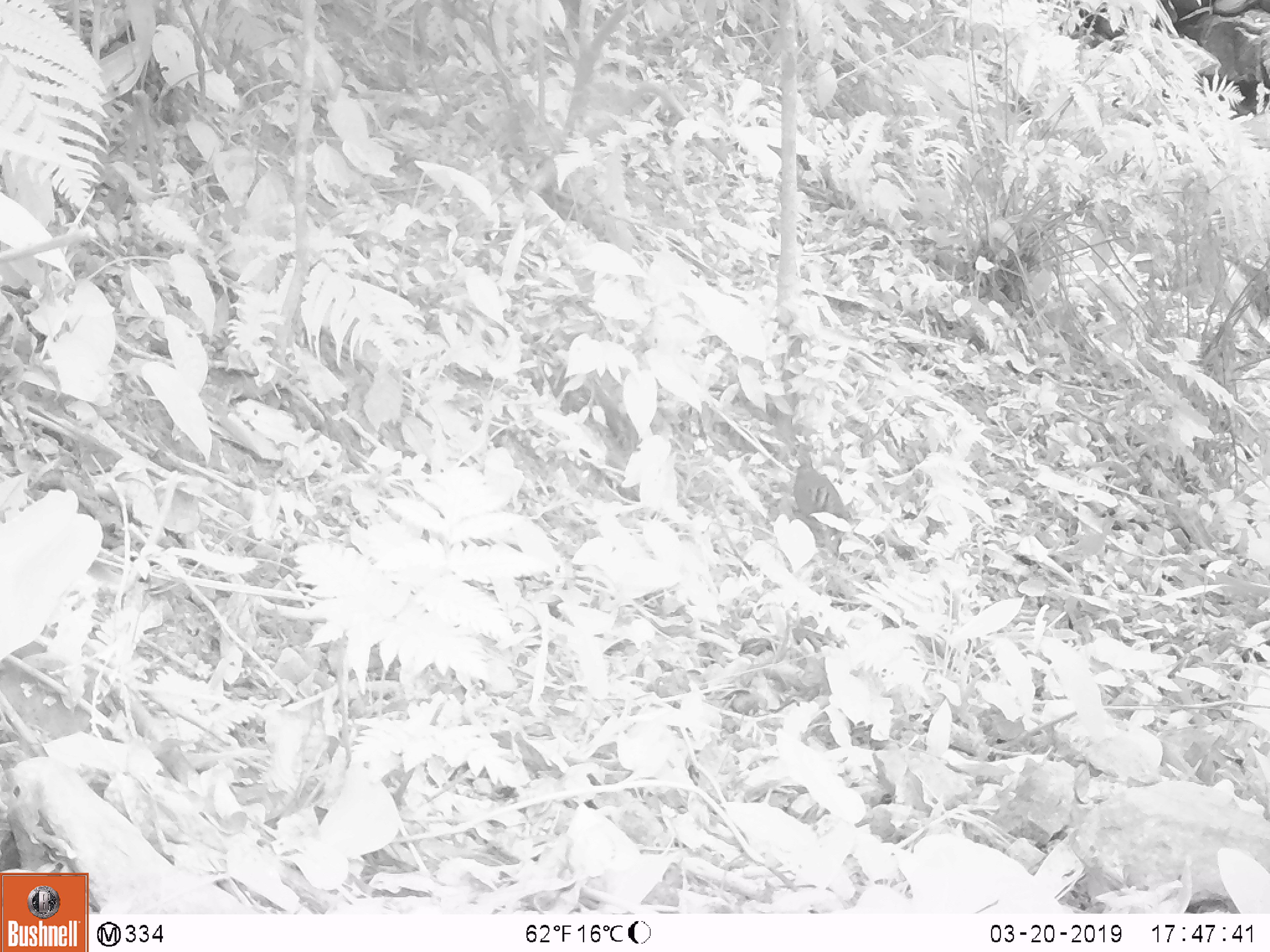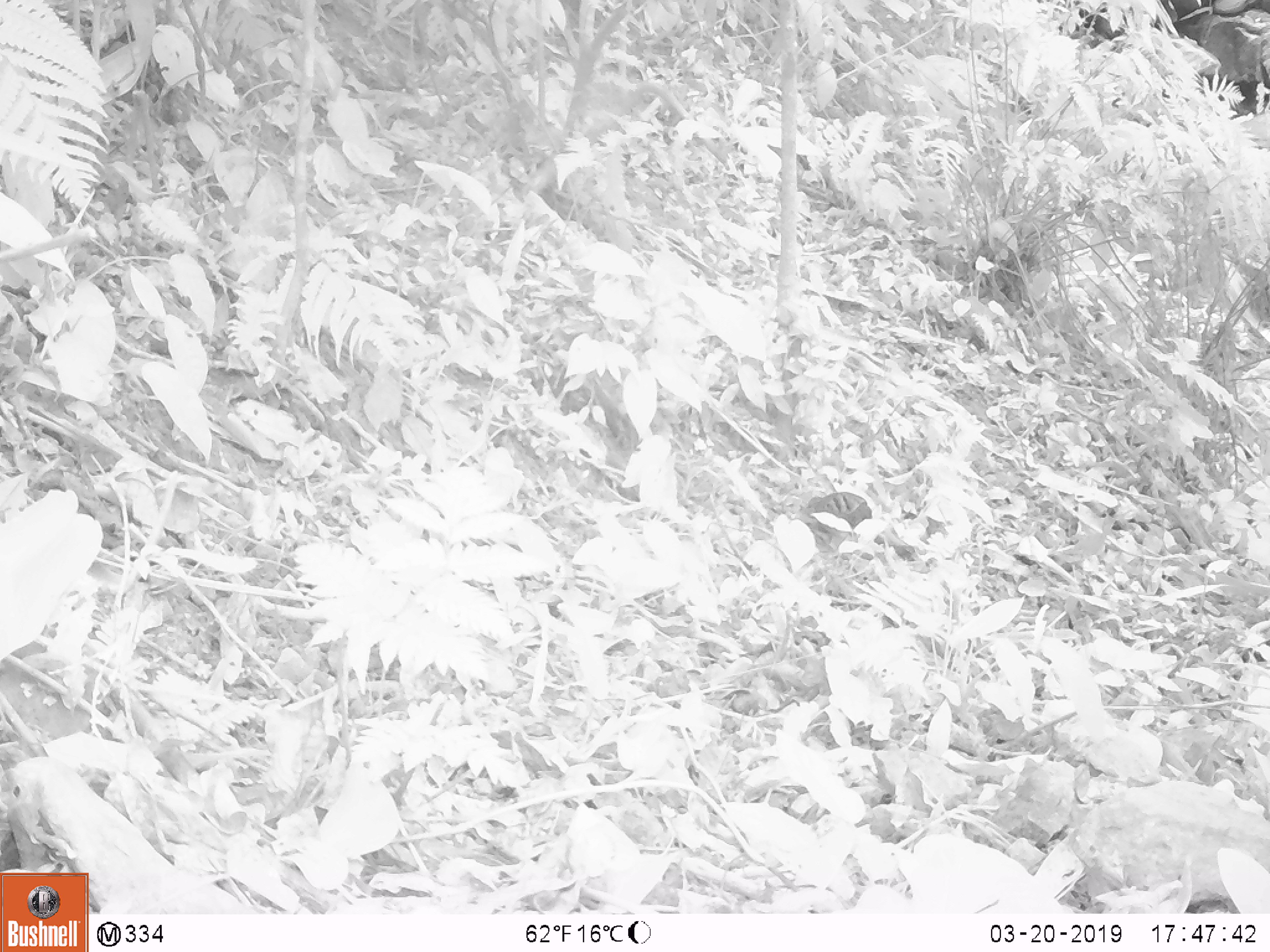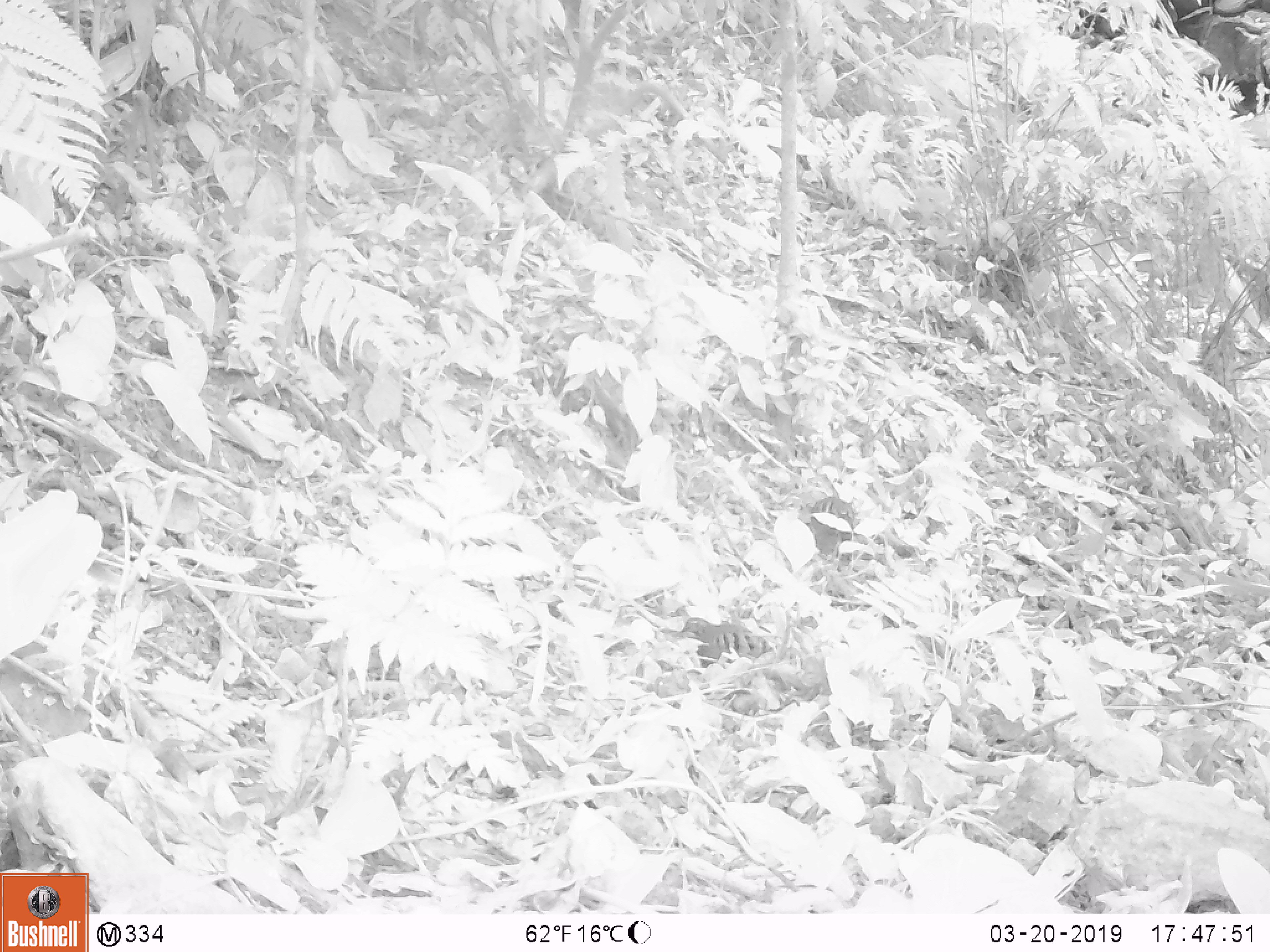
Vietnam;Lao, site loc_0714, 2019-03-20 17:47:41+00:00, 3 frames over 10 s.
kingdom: Animalia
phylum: Chordata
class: Aves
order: Galliformes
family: Phasianidae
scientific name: Phasianidae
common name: partridge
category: unidentified partridge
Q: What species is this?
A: Unidentified partridge (partridge) (Phasianidae).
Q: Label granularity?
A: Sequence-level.